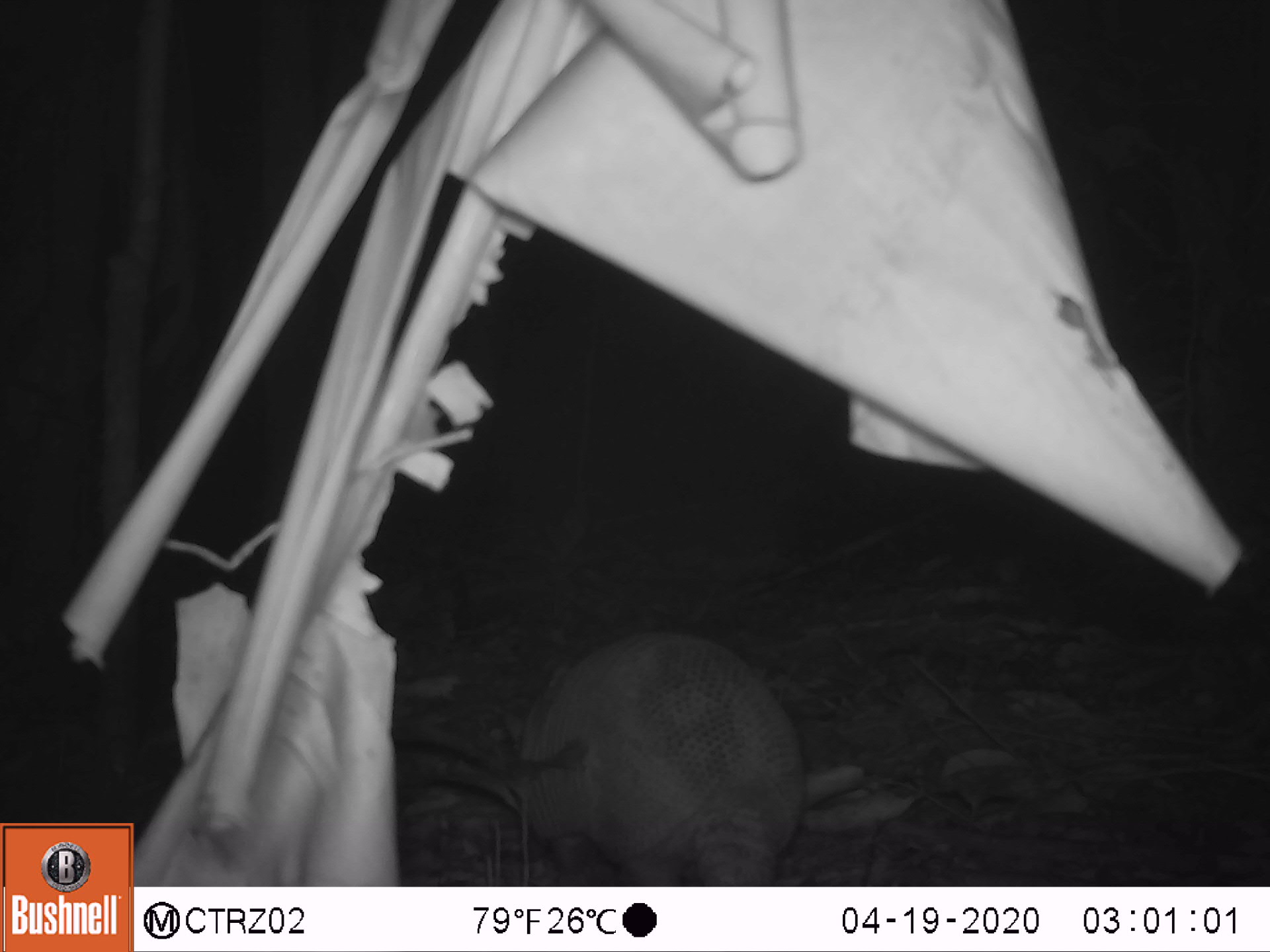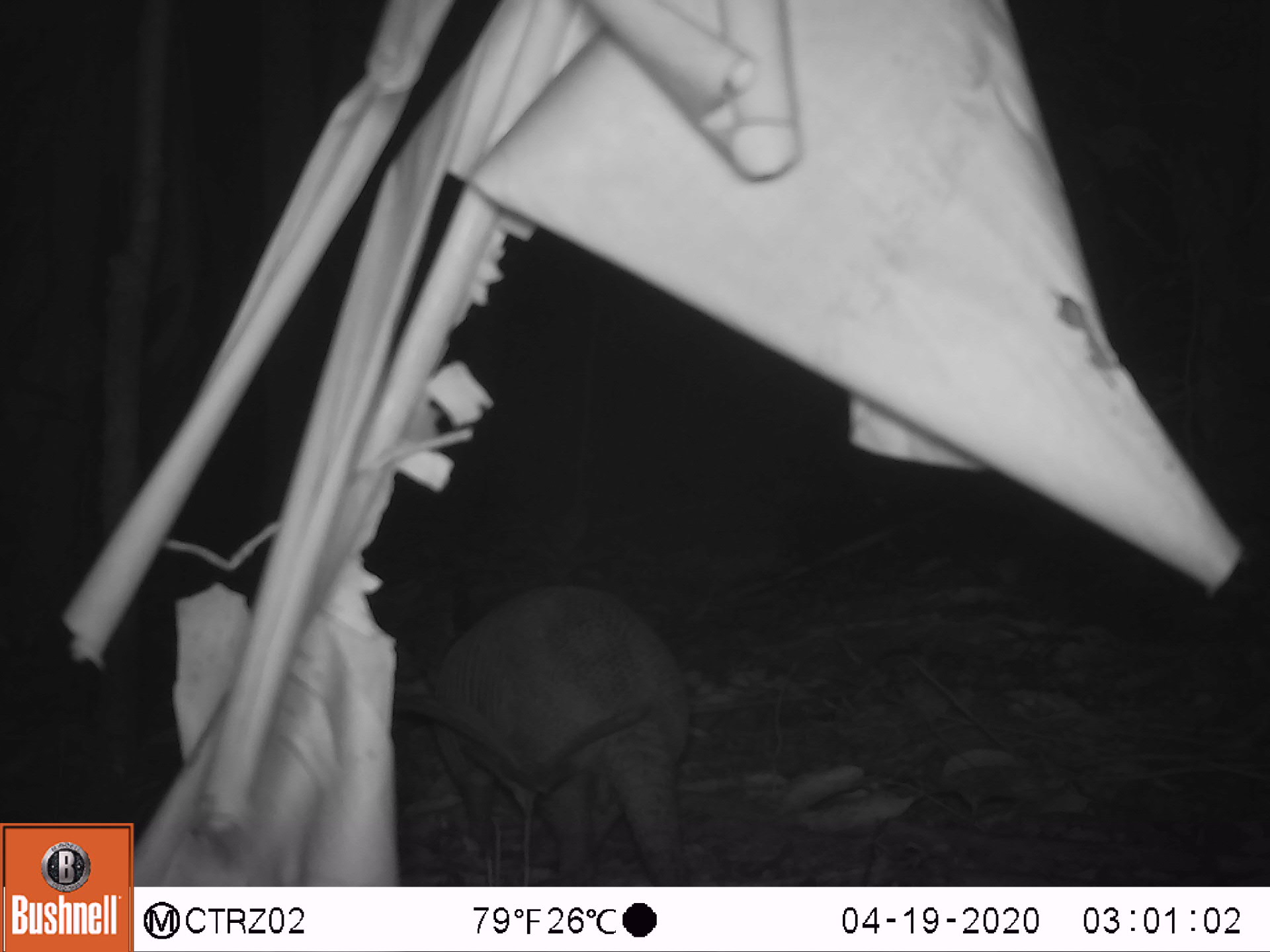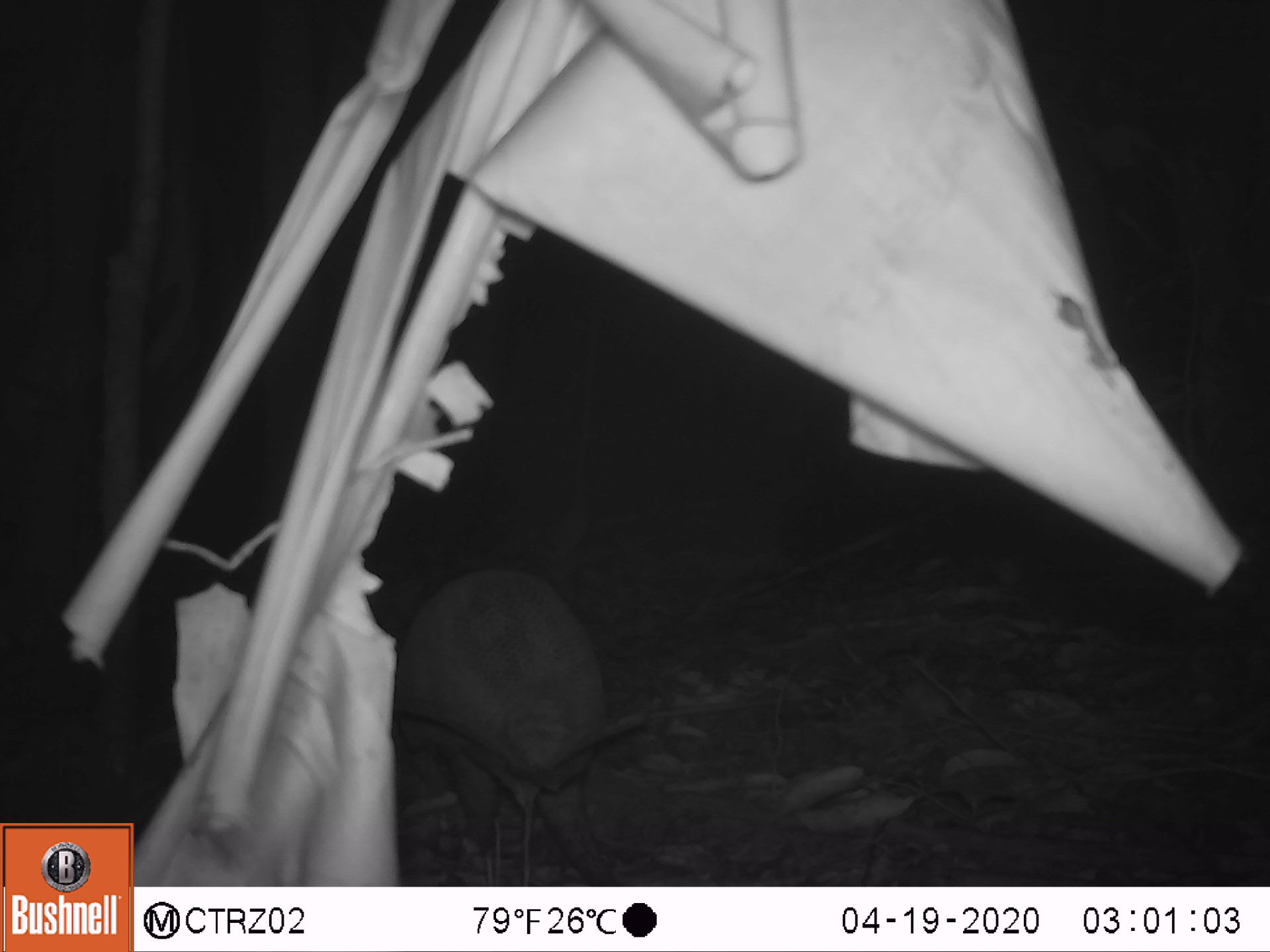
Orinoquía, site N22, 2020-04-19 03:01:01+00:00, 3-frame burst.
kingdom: Animalia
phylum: Chordata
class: Mammalia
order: Cingulata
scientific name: Cingulata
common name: armadillo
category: unknown armadillo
Unknown armadillo (armadillo) (Cingulata).